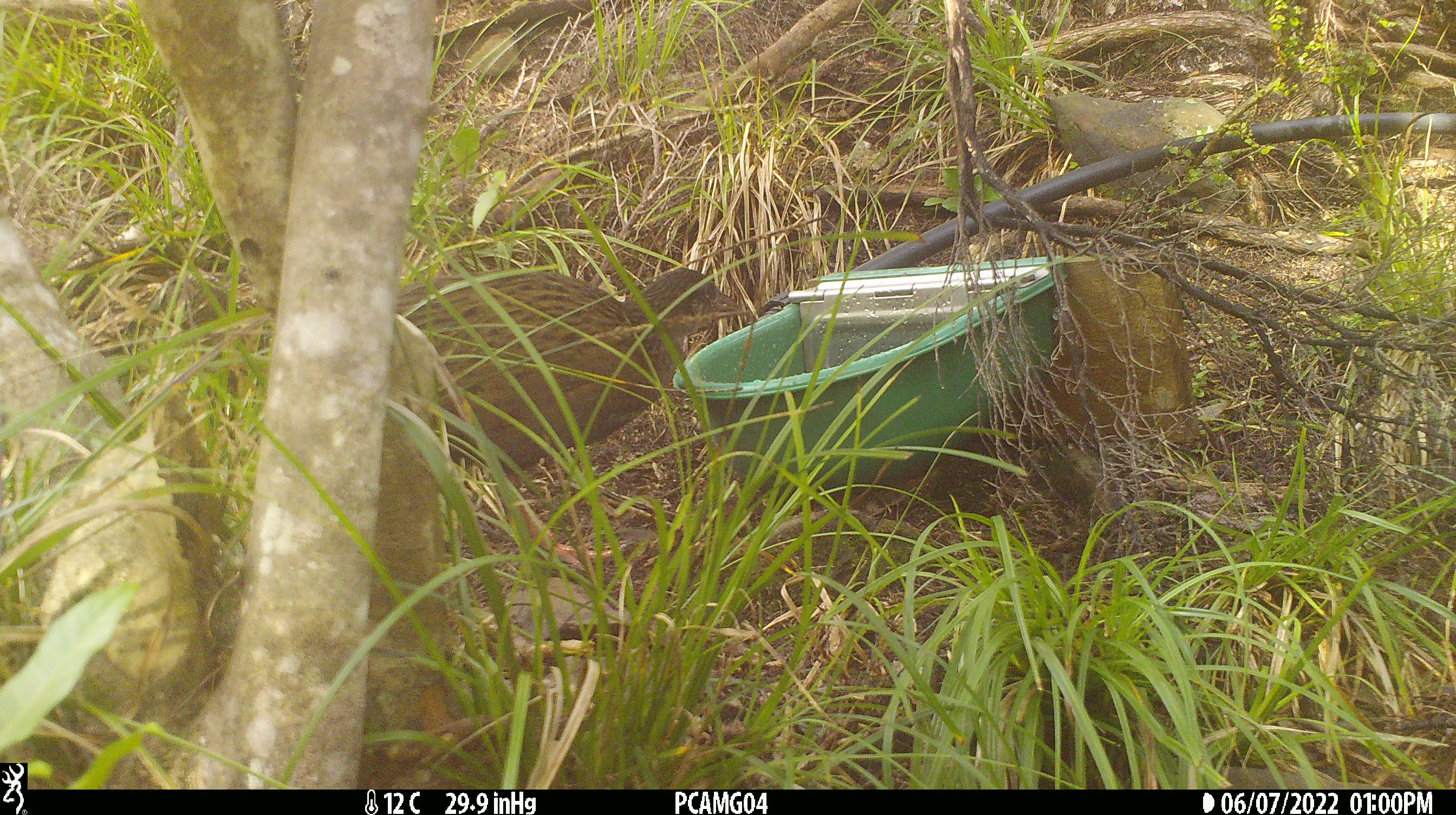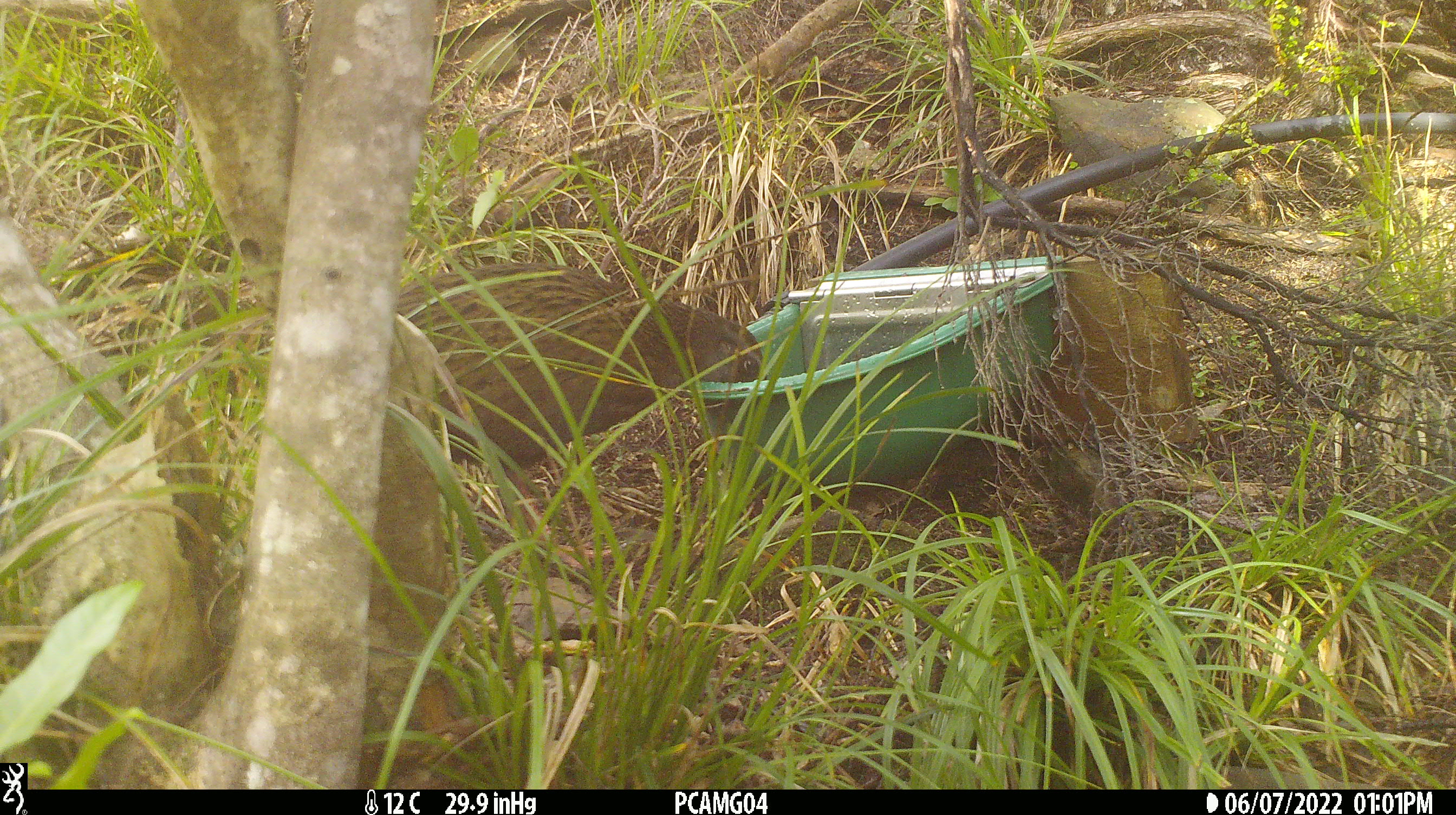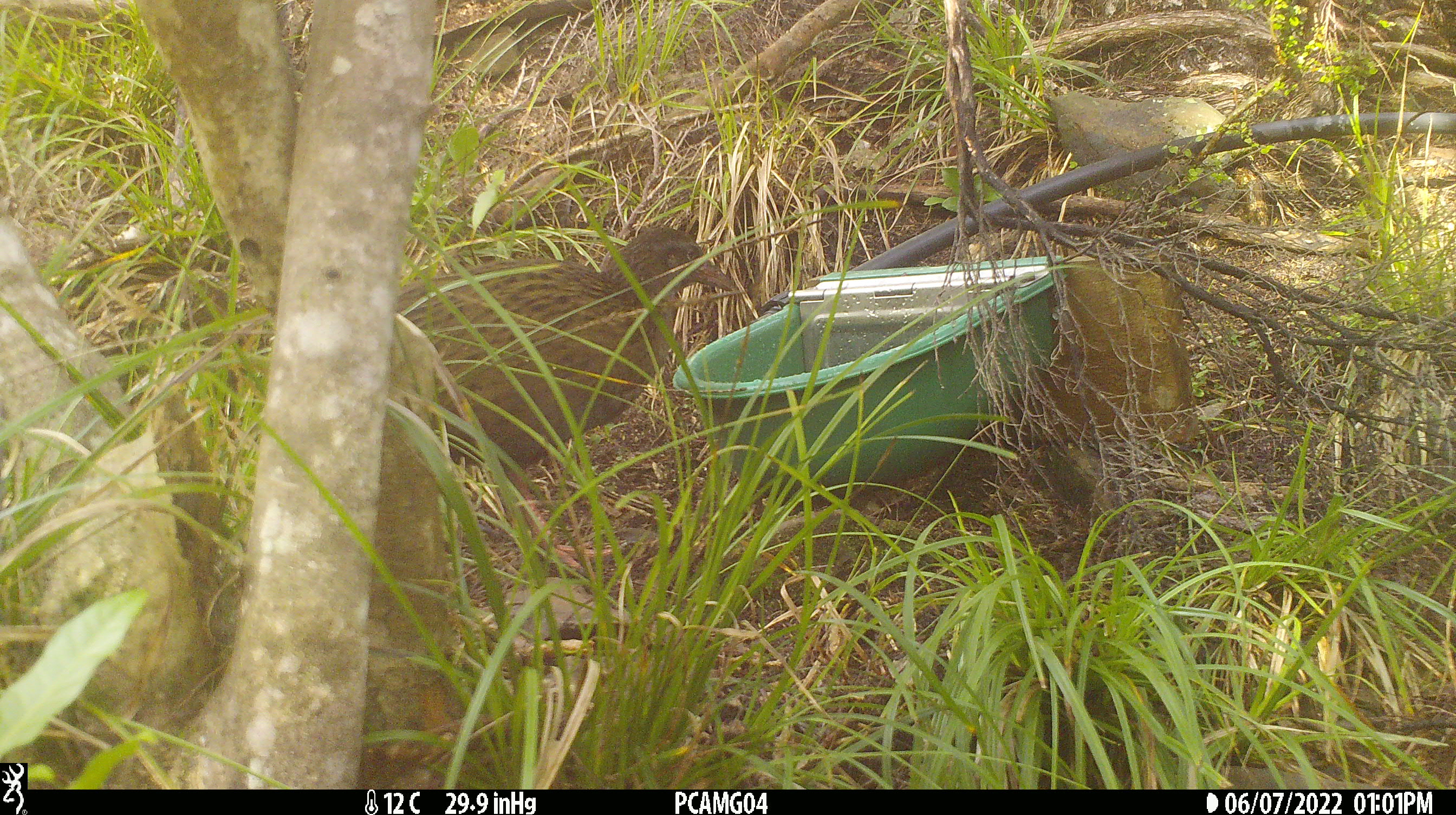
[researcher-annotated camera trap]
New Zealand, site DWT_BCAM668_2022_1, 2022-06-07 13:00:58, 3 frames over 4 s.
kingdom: Animalia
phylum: Chordata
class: Aves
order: Gruiformes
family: Rallidae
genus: Gallirallus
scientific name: Gallirallus australis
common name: weka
Weka (Gallirallus australis).